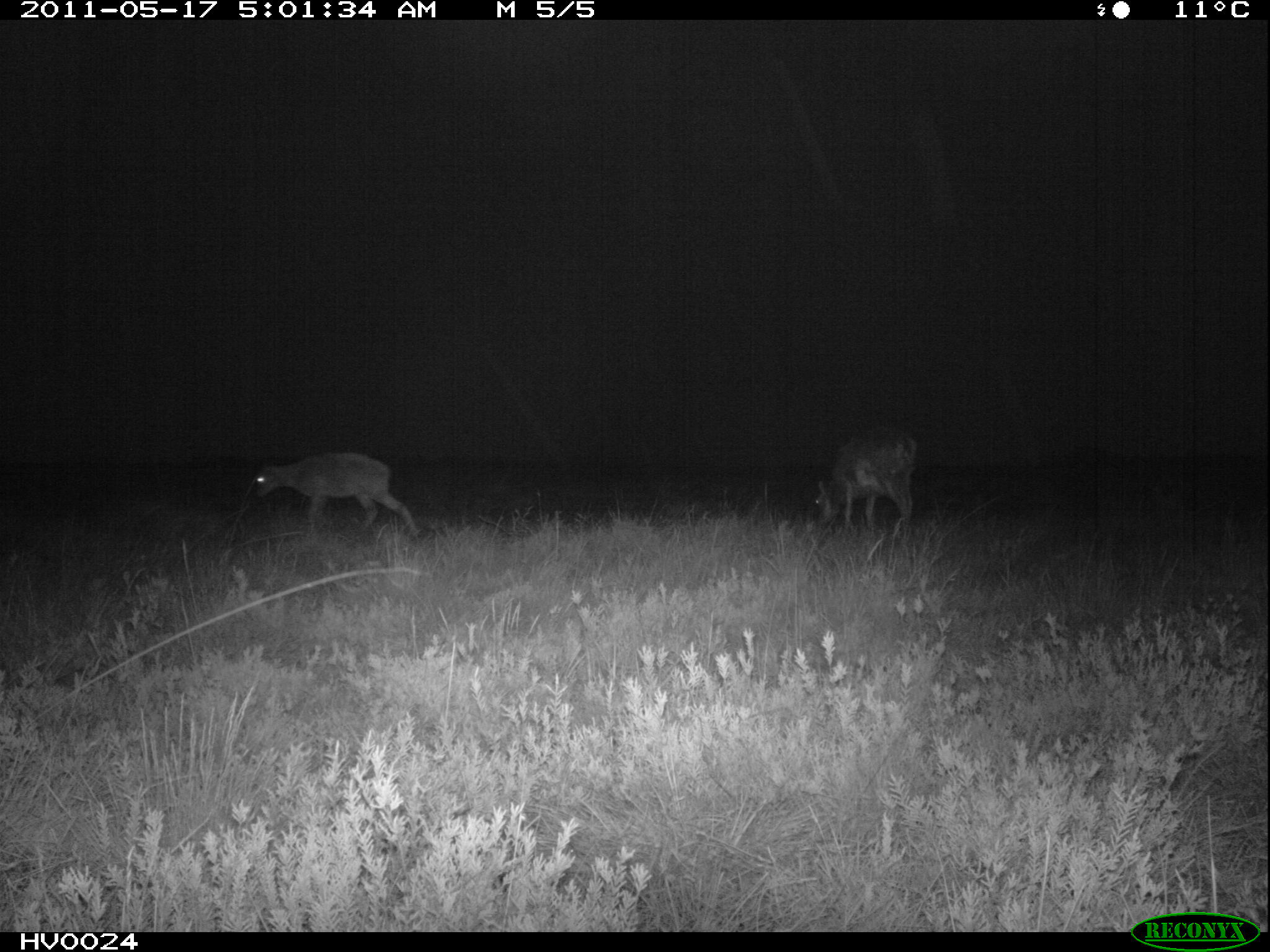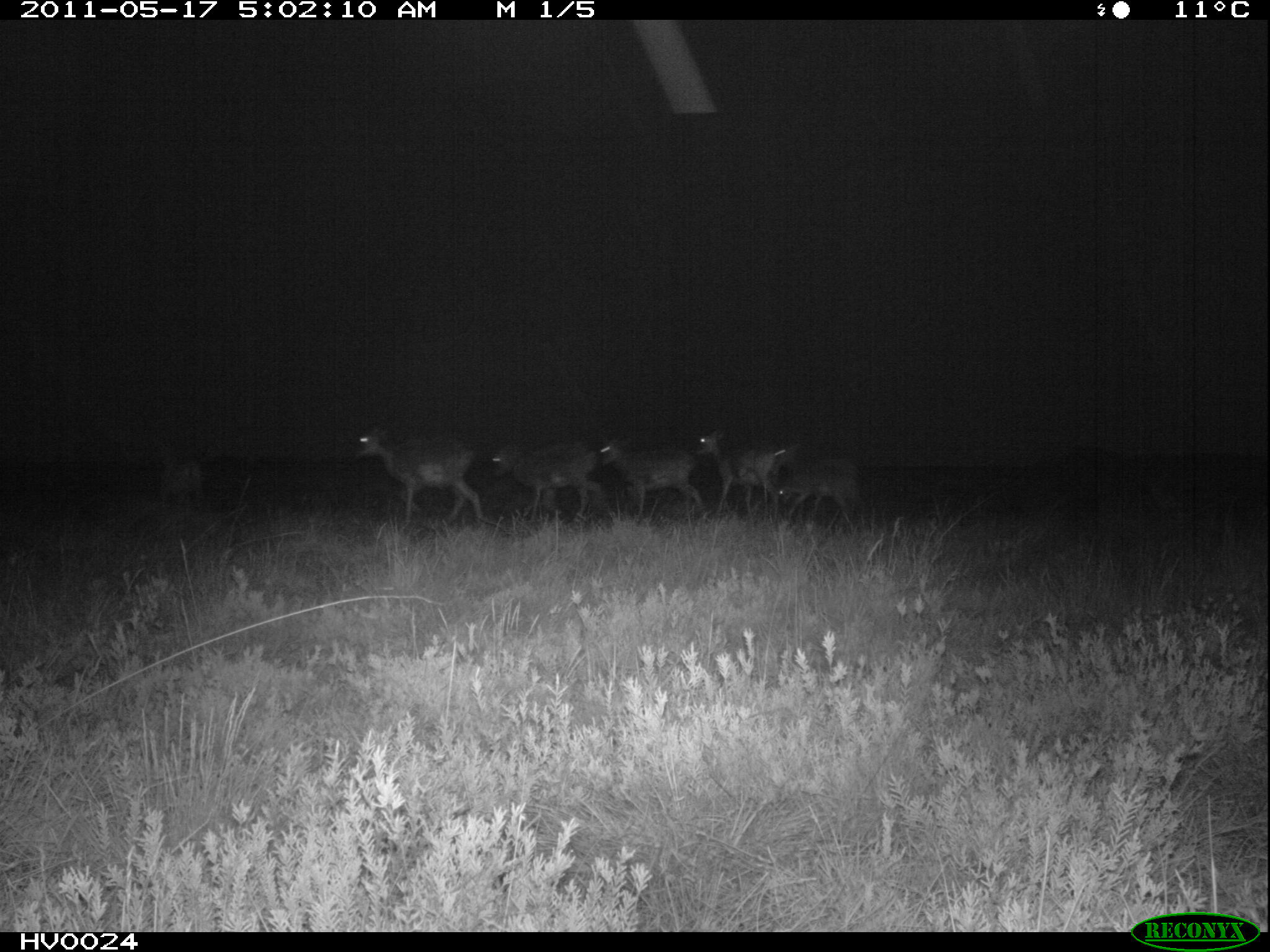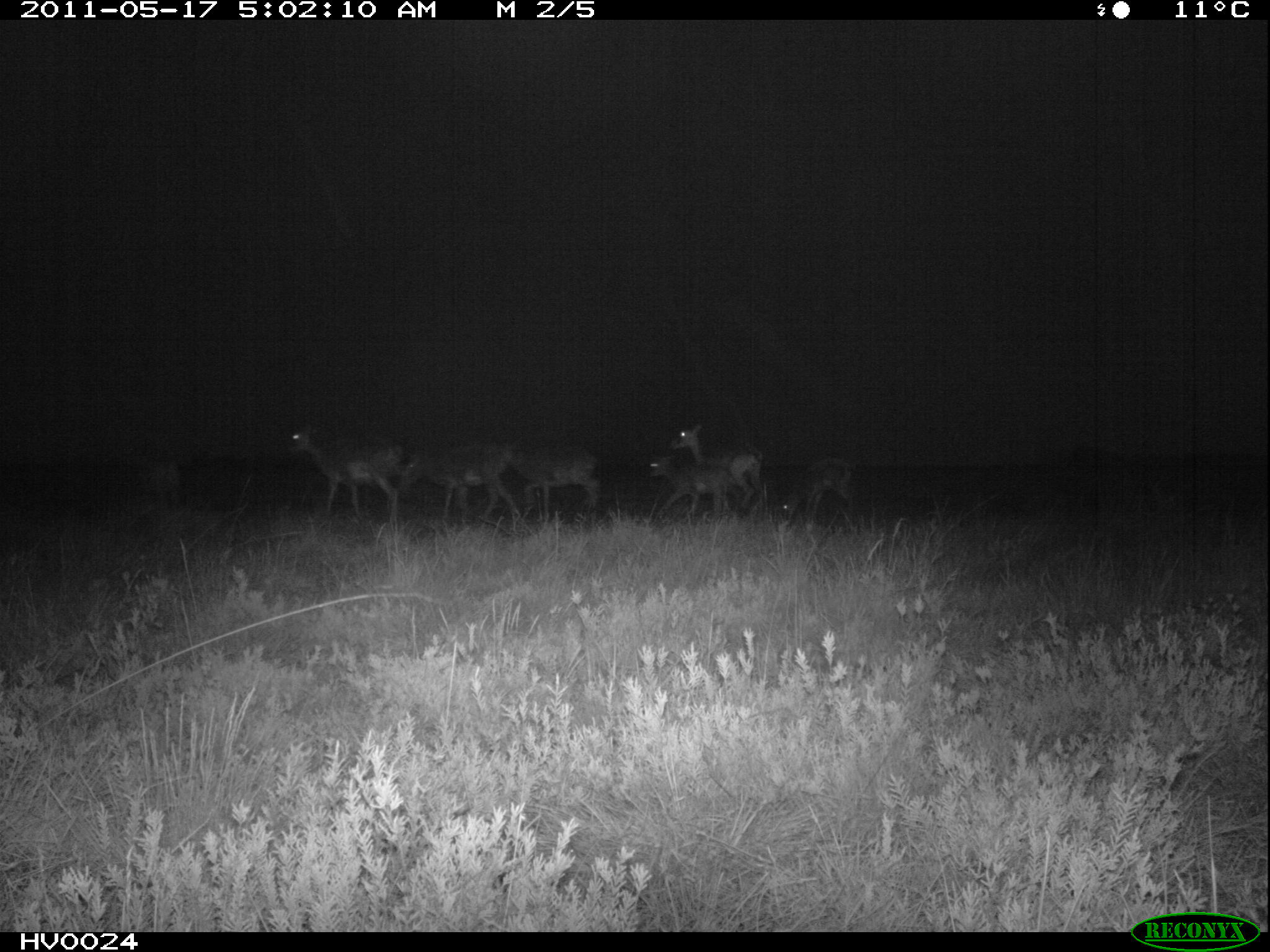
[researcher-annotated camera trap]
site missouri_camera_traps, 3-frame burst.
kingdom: Animalia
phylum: Chordata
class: Mammalia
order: Artiodactyla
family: Bovidae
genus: Ovis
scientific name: Ovis ammon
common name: mouflon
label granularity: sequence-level